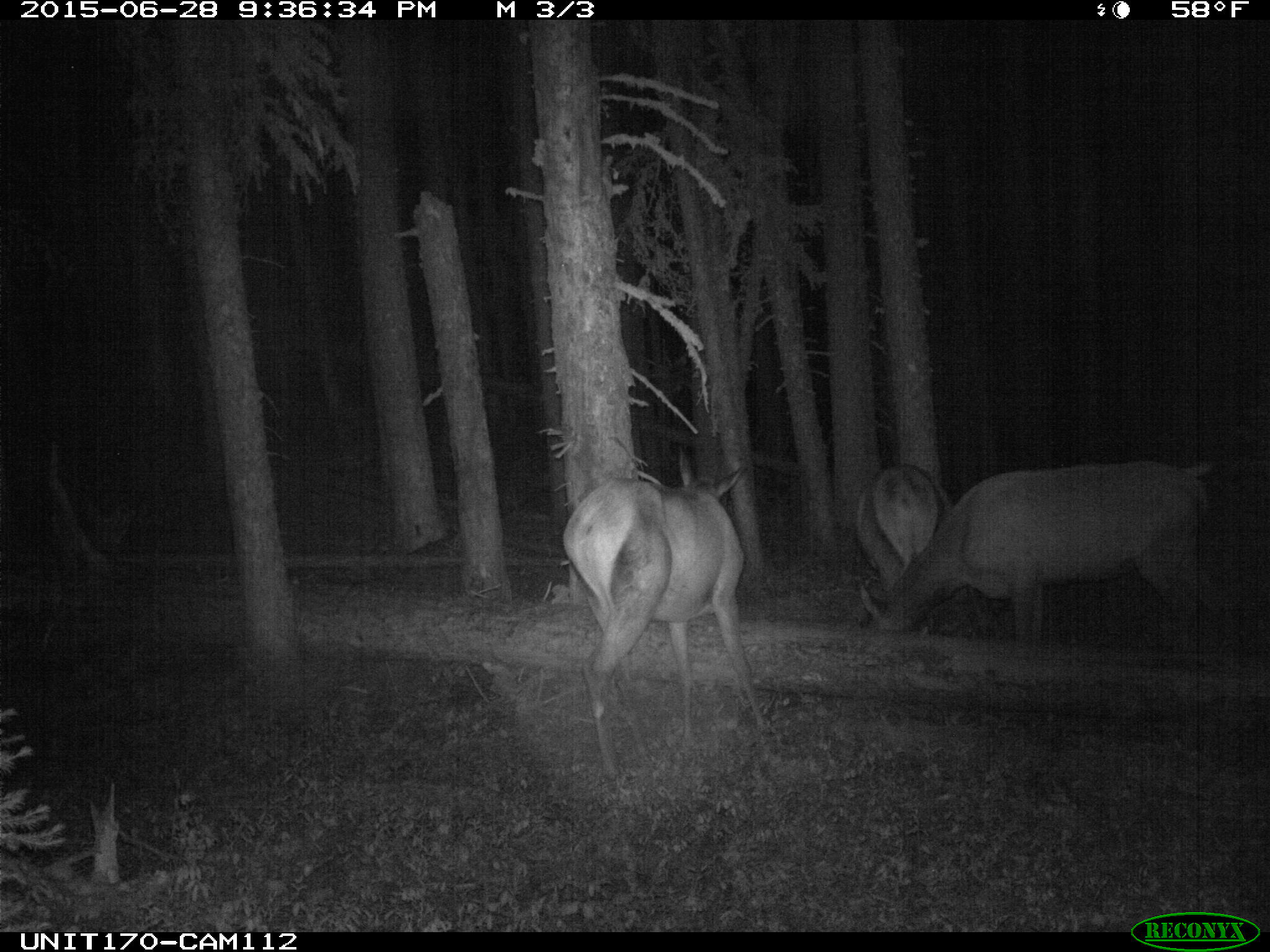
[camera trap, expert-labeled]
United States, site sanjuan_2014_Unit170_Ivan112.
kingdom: Animalia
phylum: Chordata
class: Mammalia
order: Artiodactyla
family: Cervidae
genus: Cervus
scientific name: Cervus elaphus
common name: red deer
Cervus elaphus (red deer).